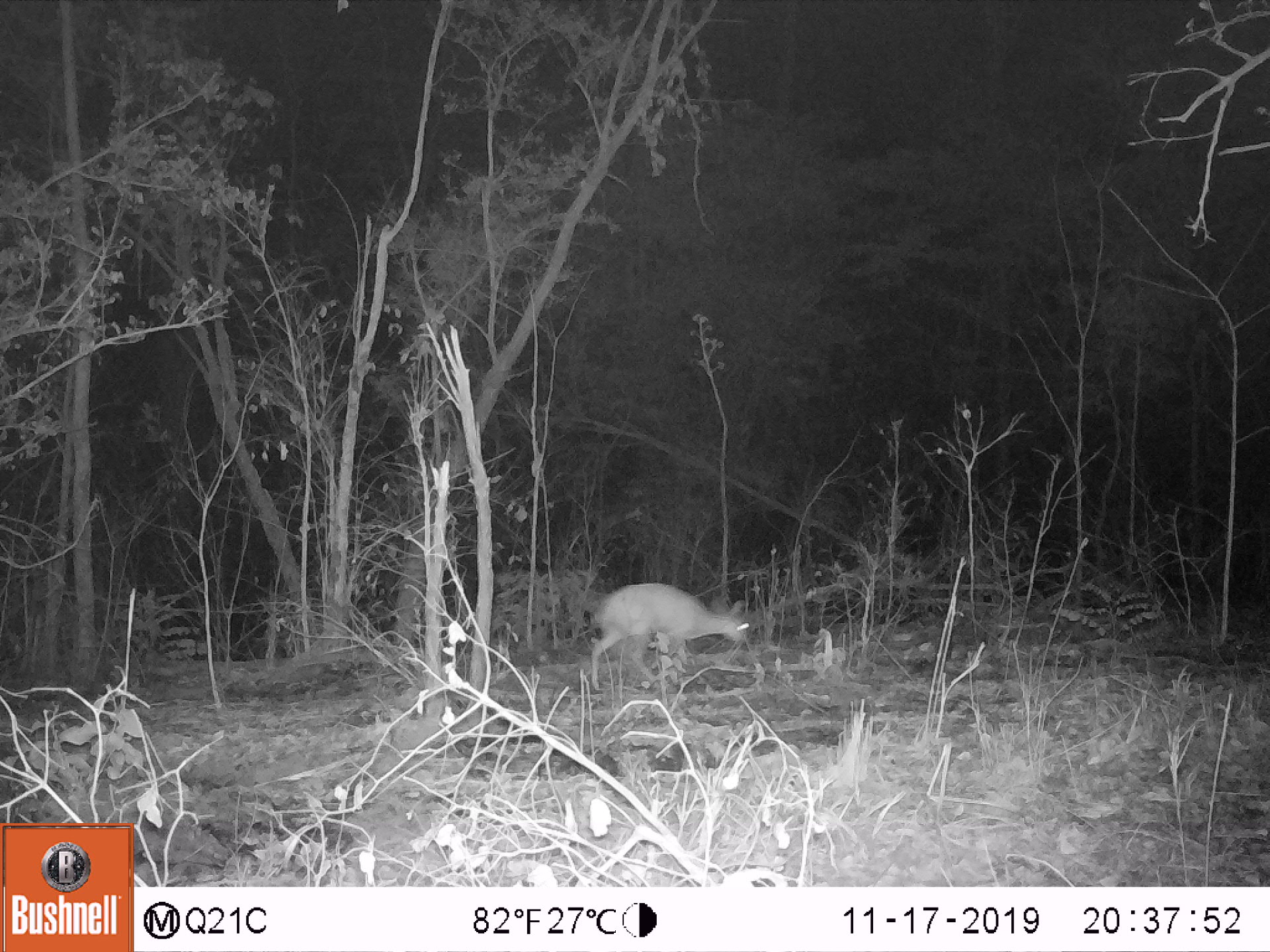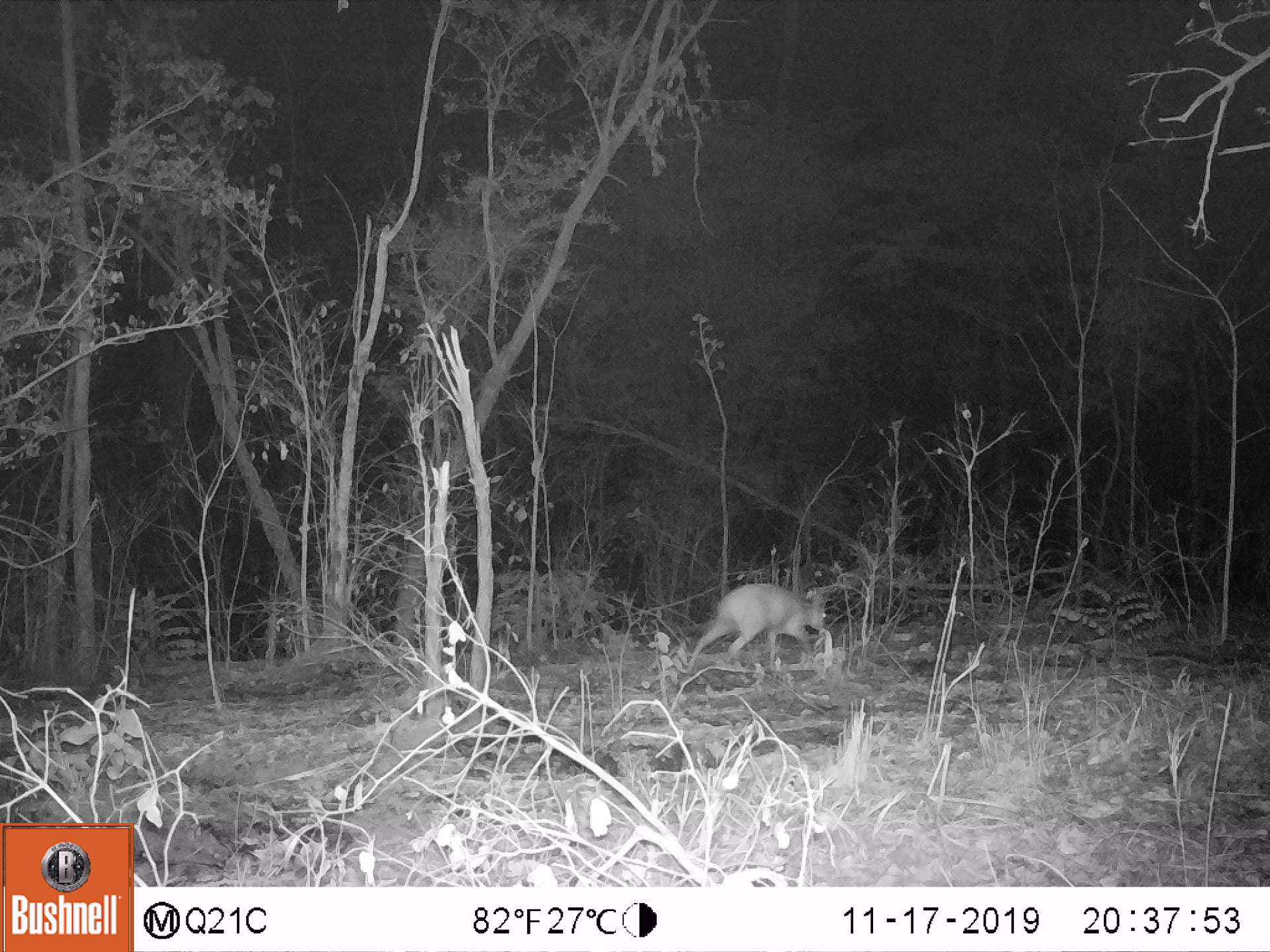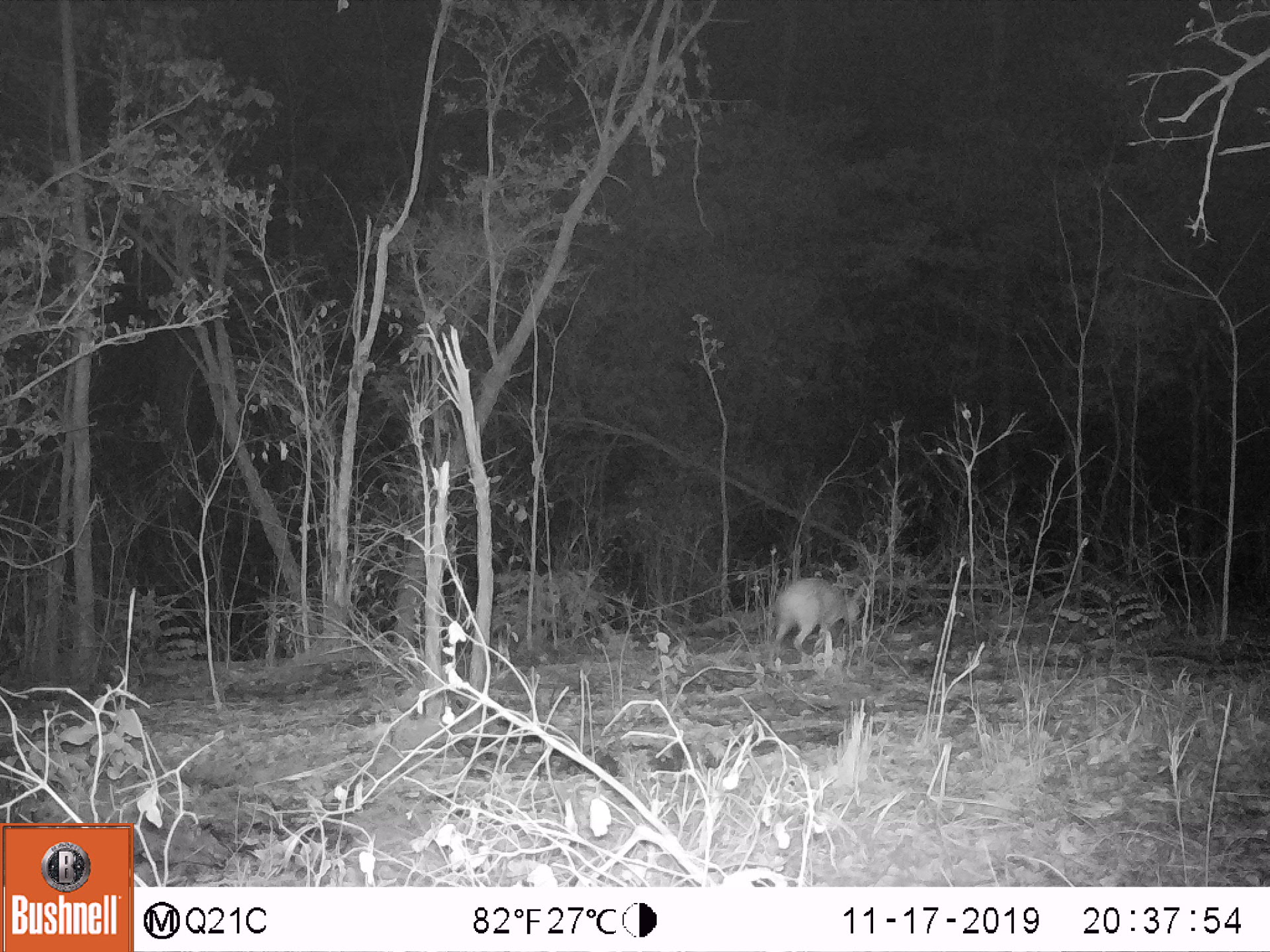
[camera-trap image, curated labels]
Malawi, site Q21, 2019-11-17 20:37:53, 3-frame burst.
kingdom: Animalia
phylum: Chordata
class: Mammalia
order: Artiodactyla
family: Bovidae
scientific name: Antilopinae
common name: small antelope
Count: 1.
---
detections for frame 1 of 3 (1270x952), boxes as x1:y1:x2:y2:
small antelope: 585:580:752:700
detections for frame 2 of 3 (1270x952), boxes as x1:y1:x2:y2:
small antelope: 681:582:838:685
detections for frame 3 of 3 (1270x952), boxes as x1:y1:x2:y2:
small antelope: 759:567:865:678